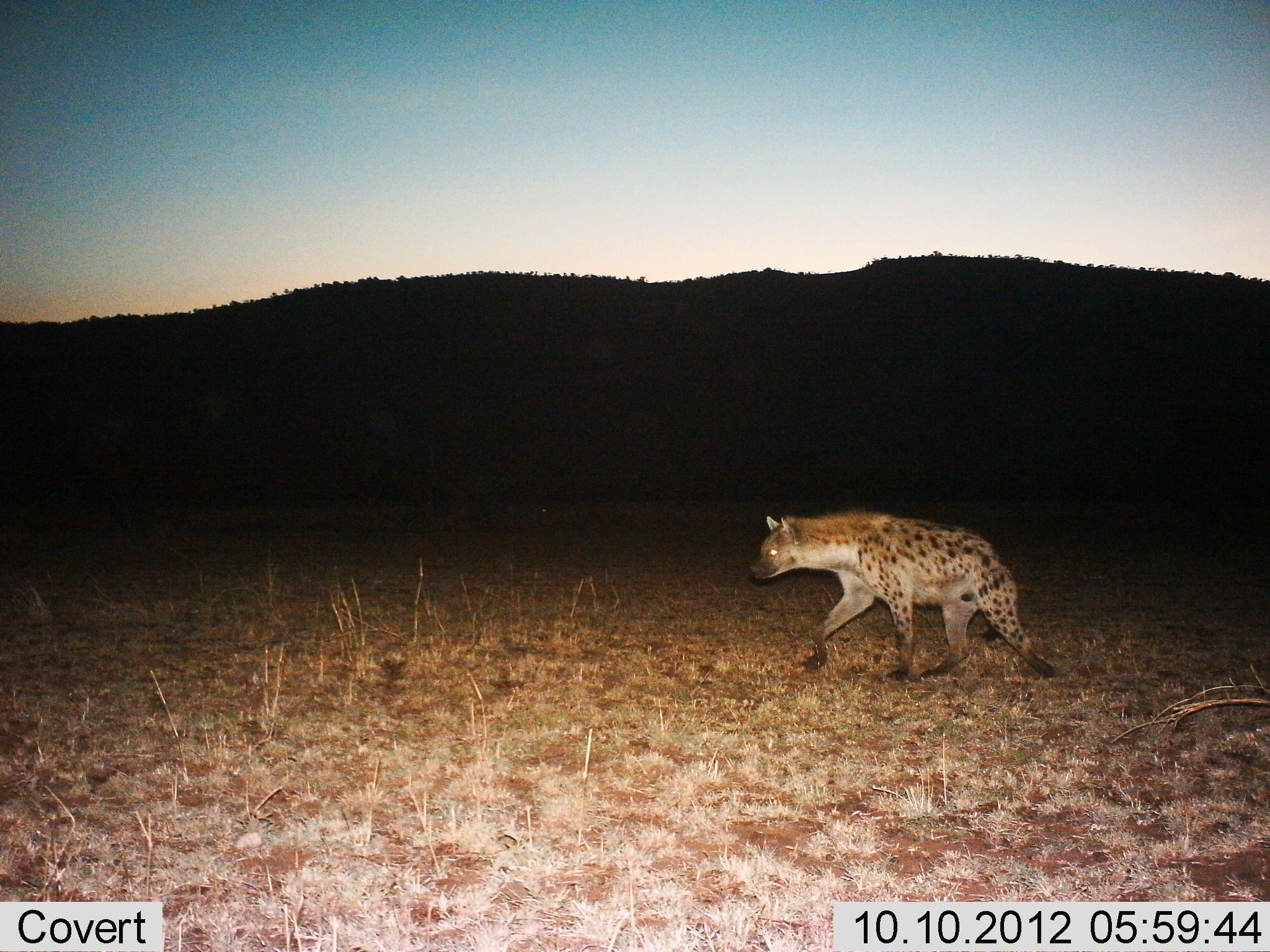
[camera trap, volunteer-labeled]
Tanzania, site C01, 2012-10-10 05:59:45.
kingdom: Animalia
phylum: Chordata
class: Mammalia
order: Carnivora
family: Hyaenidae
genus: Crocuta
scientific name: Crocuta crocuta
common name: spotted hyena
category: hyenaspotted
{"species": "hyenaspotted (spotted hyena) (Crocuta crocuta)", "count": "1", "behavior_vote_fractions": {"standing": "0%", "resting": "0%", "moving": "100%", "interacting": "0%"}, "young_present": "0%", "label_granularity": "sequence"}